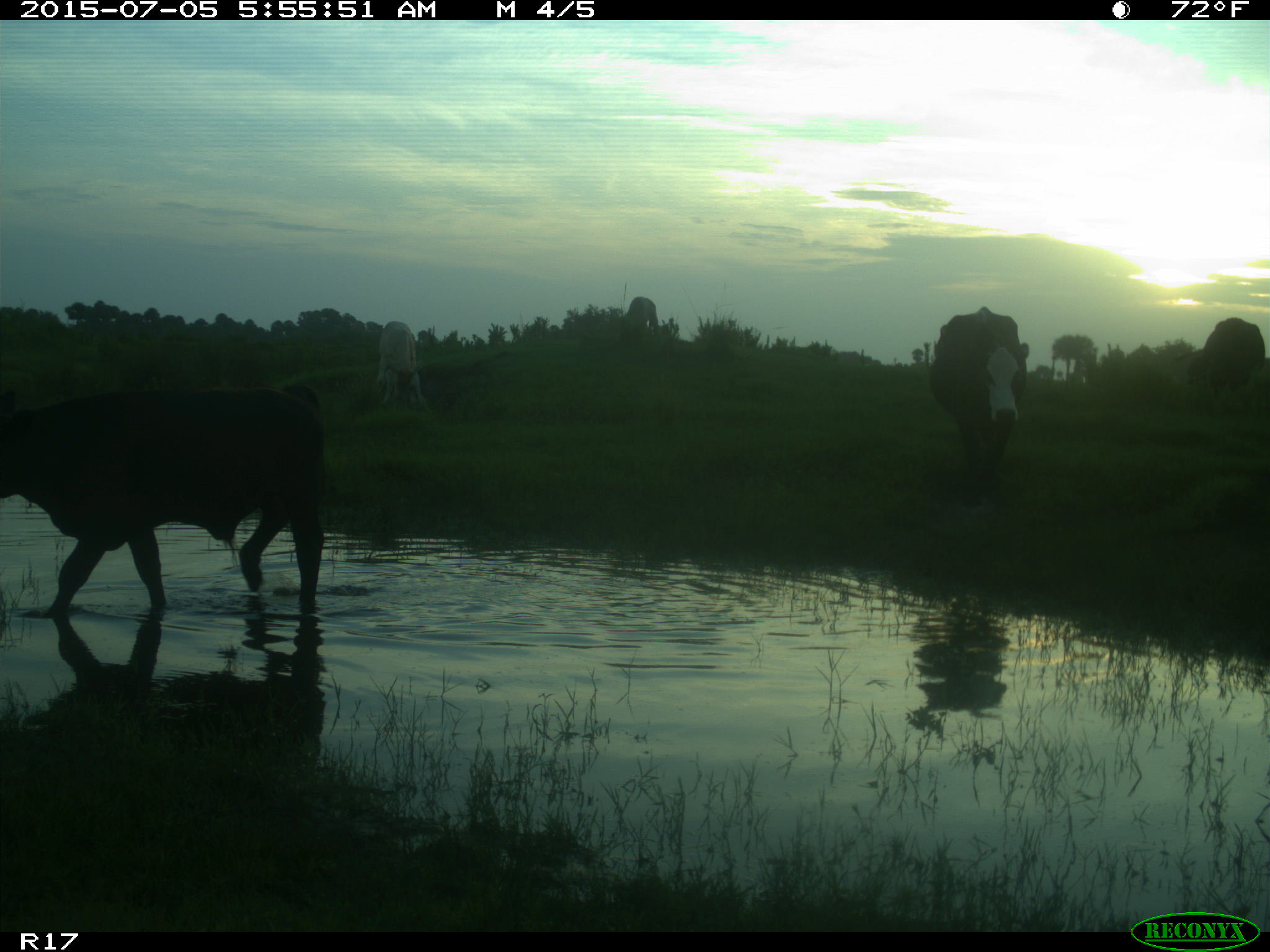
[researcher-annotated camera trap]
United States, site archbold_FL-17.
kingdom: Animalia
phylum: Chordata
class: Mammalia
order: Artiodactyla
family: Bovidae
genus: Bos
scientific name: Bos taurus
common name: domestic cow